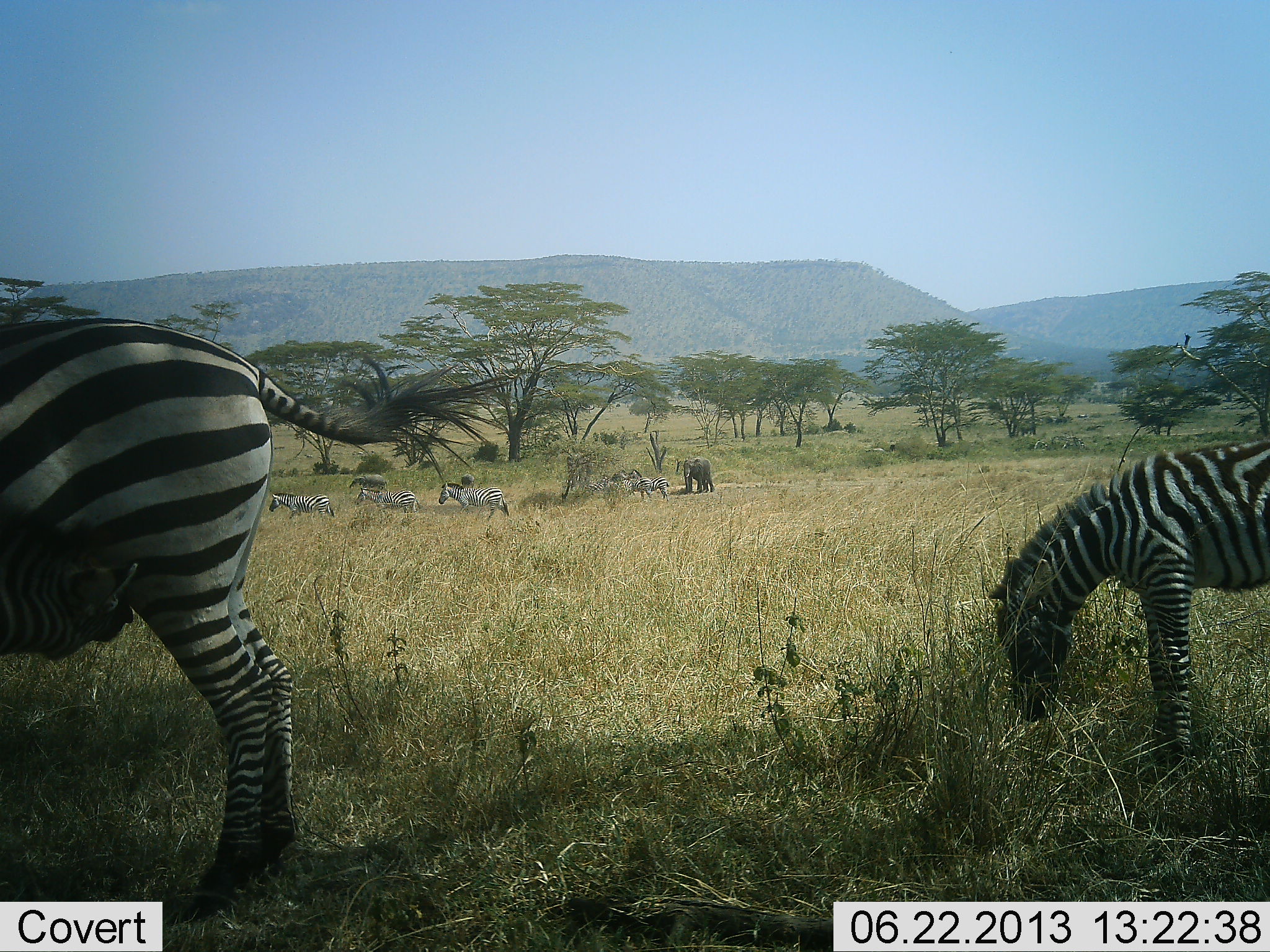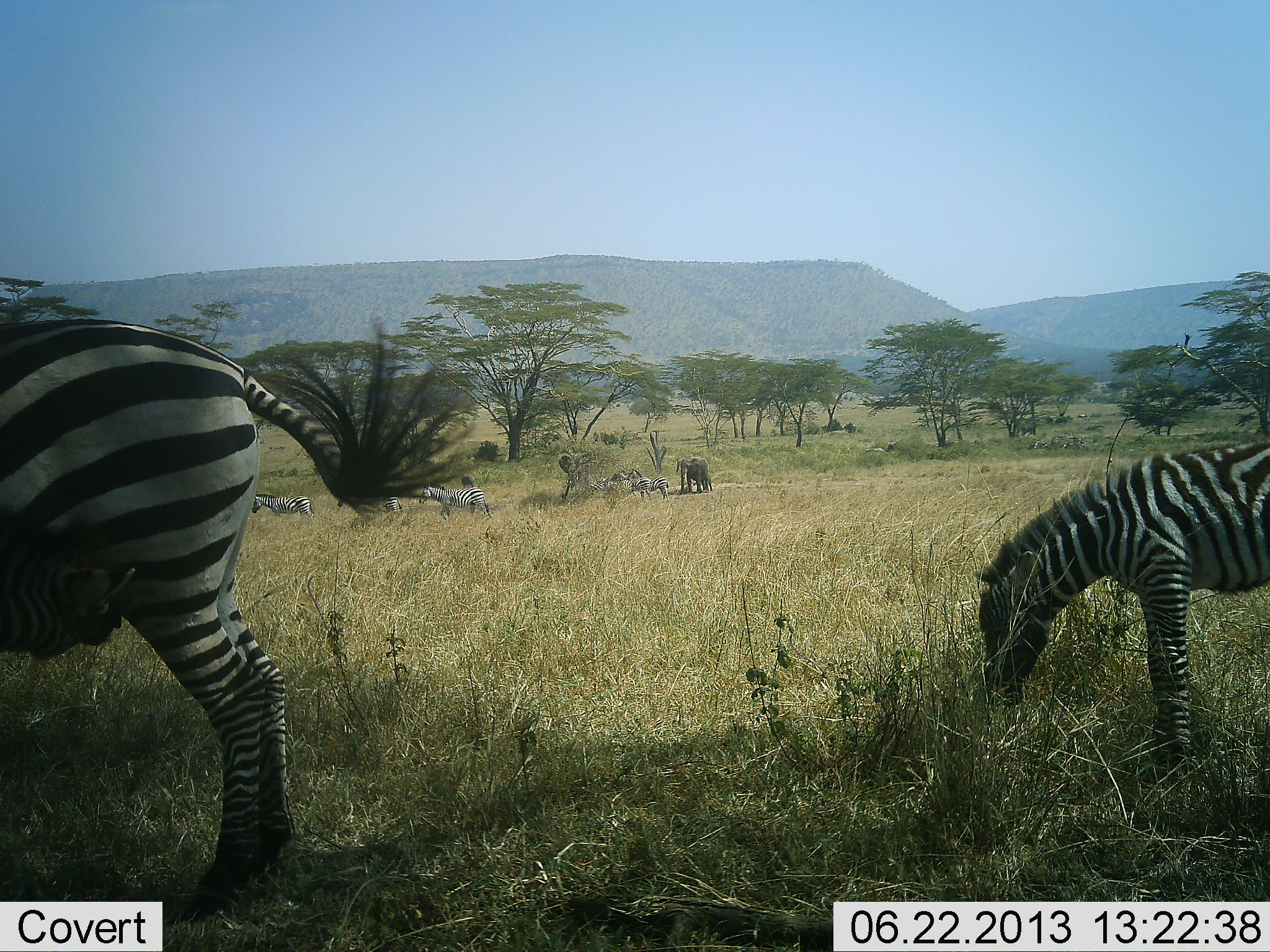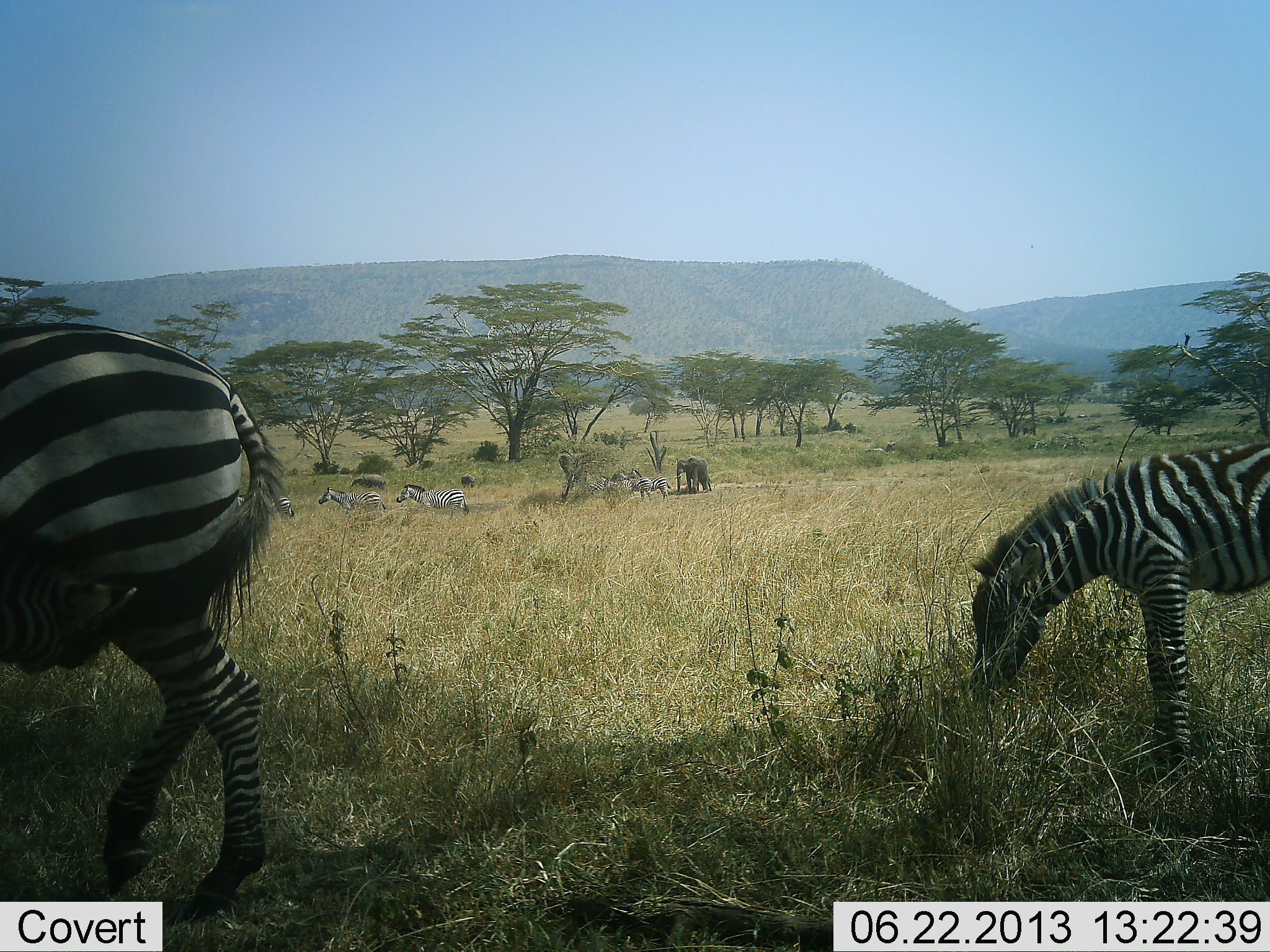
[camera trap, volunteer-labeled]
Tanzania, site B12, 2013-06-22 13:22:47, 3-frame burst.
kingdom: Animalia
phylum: Chordata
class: Mammalia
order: Proboscidea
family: Elephantidae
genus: Loxodonta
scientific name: Loxodonta africana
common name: african bush elephant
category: elephant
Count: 2.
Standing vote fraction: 50%.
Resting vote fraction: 0%.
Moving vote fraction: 36%.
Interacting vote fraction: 14%.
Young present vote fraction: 21%.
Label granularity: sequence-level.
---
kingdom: Animalia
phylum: Chordata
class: Mammalia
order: Perissodactyla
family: Equidae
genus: Equus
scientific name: Equus quagga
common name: plains zebra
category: zebra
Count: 8.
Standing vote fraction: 60%.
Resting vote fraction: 0%.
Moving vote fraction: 35%.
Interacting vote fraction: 25%.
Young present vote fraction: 40%.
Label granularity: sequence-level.